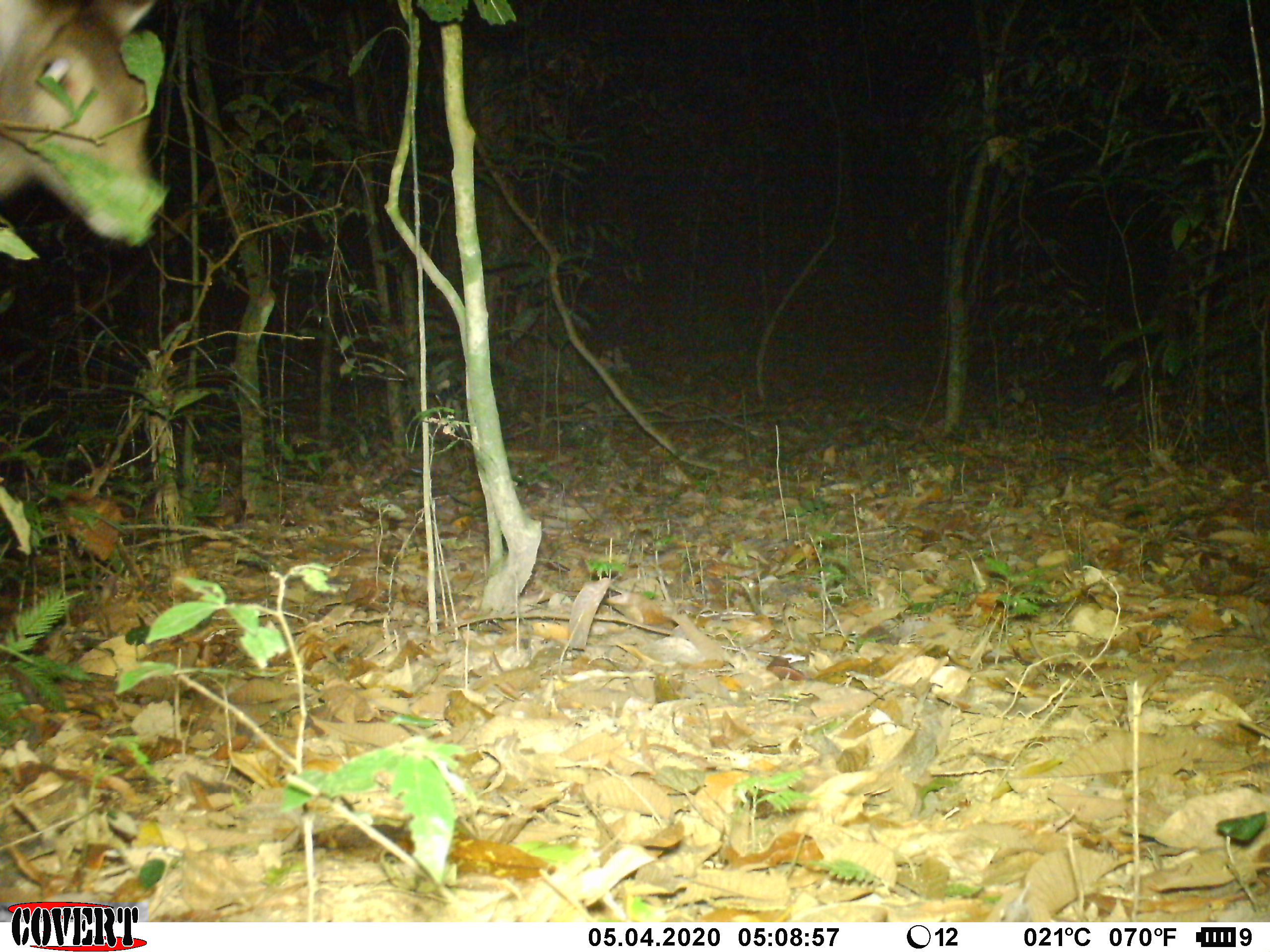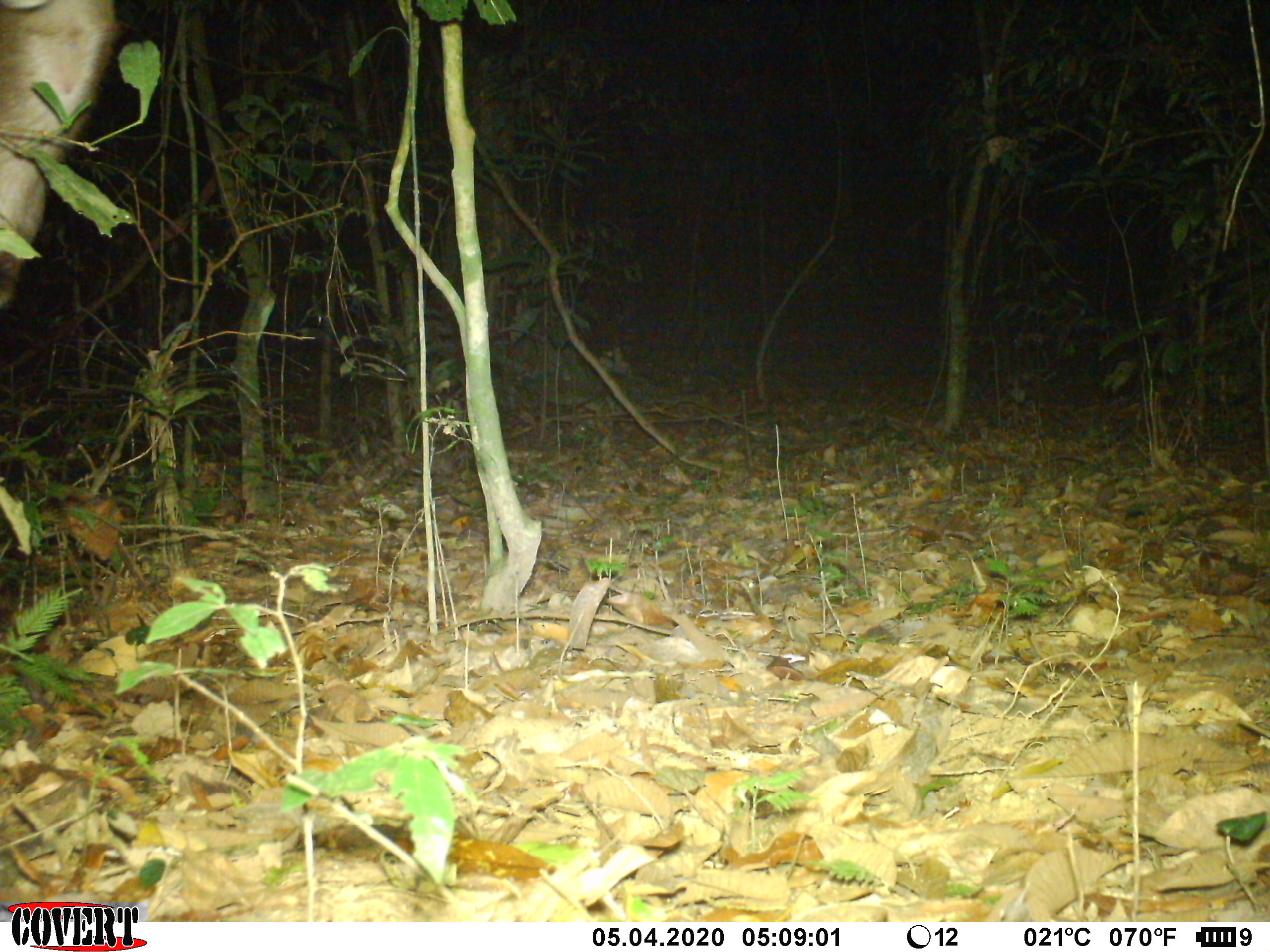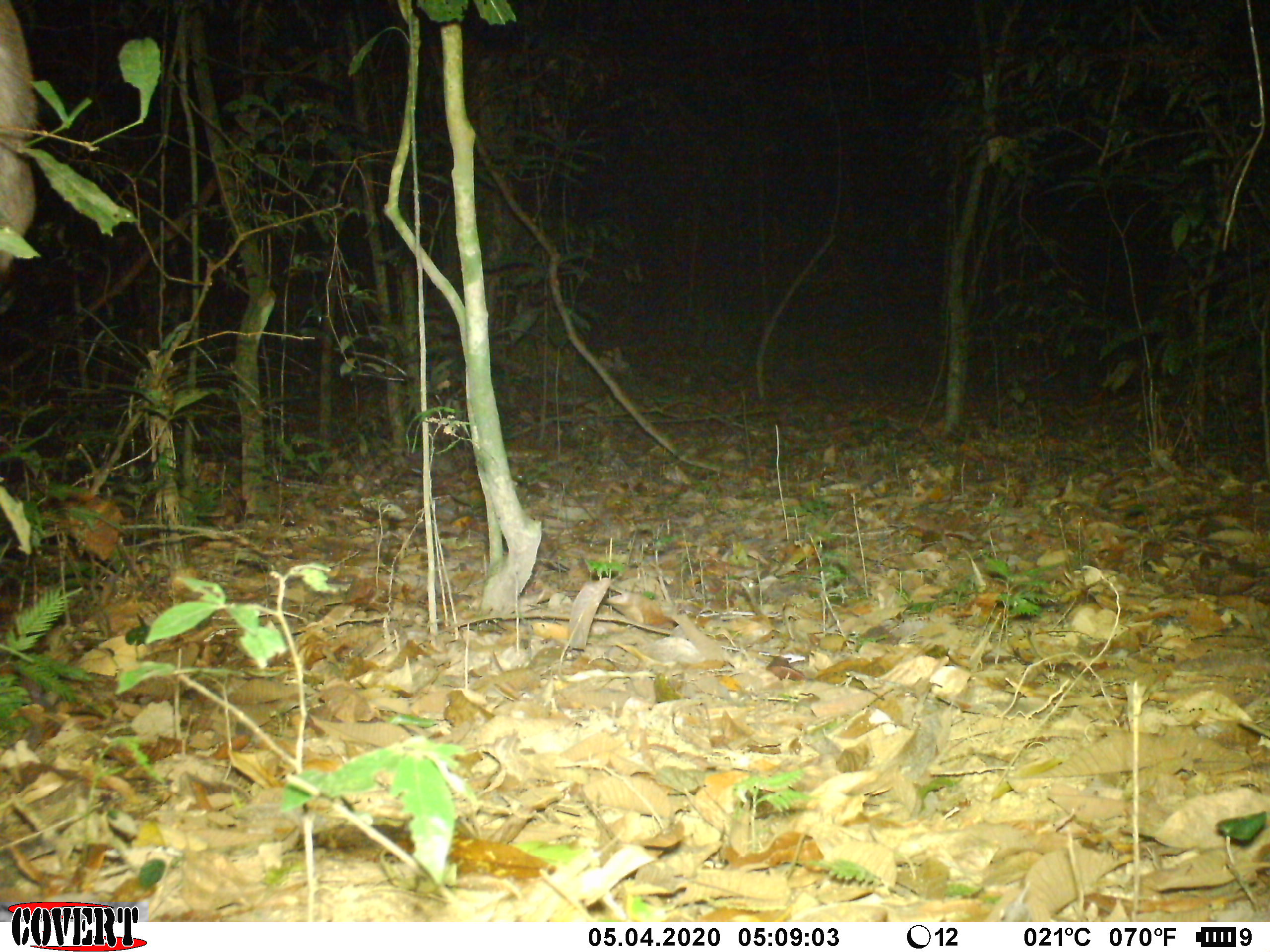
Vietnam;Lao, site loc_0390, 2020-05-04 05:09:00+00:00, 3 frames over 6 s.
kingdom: Animalia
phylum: Chordata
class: Mammalia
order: Artiodactyla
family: Cervidae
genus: Rusa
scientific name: Rusa unicolor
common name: sambar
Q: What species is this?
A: Sambar (Rusa unicolor).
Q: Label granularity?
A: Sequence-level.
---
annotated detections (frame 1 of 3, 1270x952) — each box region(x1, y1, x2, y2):
sambar: region(0, 0, 158, 240)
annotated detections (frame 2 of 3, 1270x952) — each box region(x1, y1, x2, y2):
sambar: region(0, 0, 118, 309)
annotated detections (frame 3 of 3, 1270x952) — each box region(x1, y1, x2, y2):
sambar: region(0, 0, 36, 268)